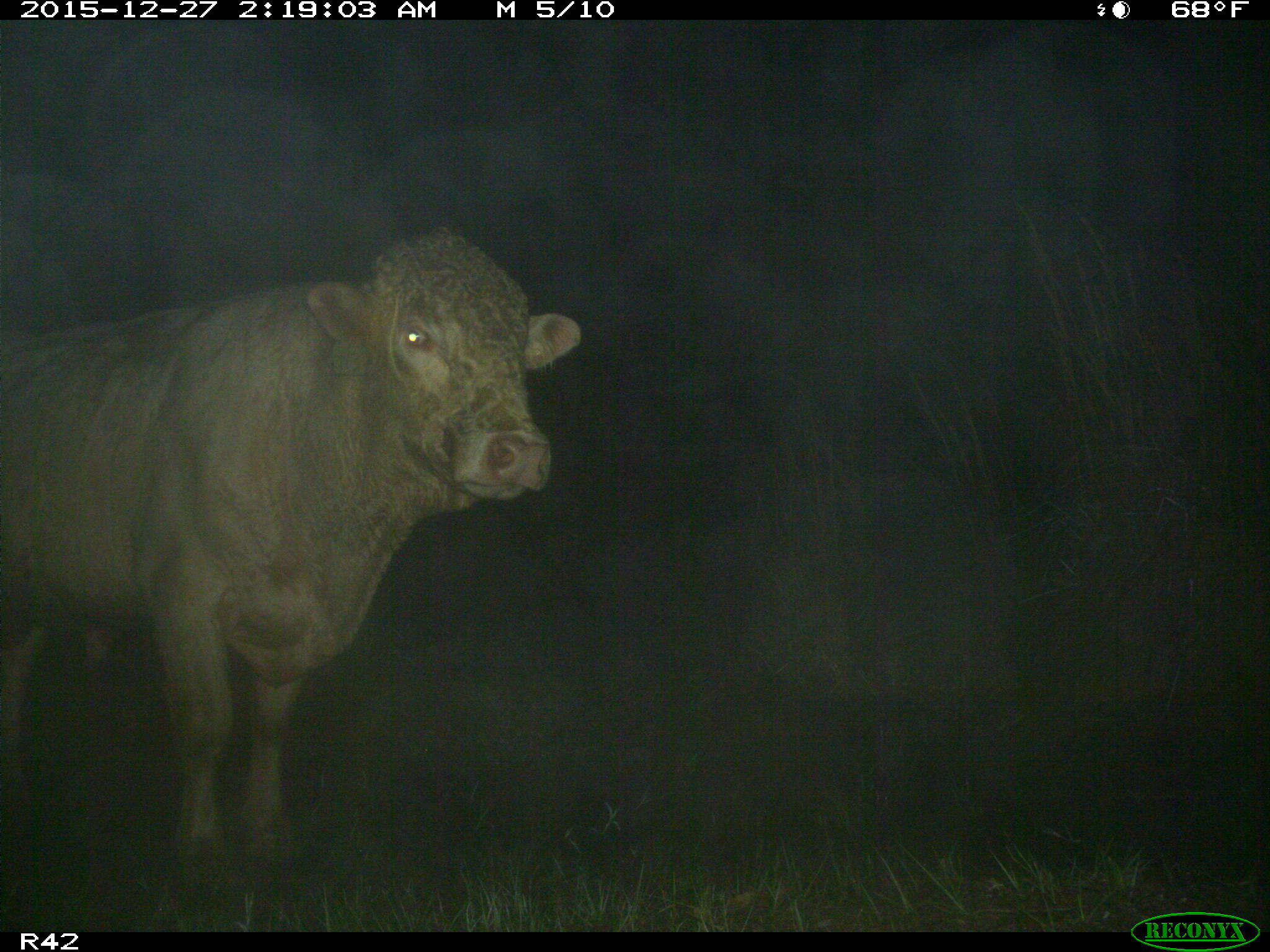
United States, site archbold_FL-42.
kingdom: Animalia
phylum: Chordata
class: Mammalia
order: Artiodactyla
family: Bovidae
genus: Bos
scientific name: Bos taurus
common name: domestic cow